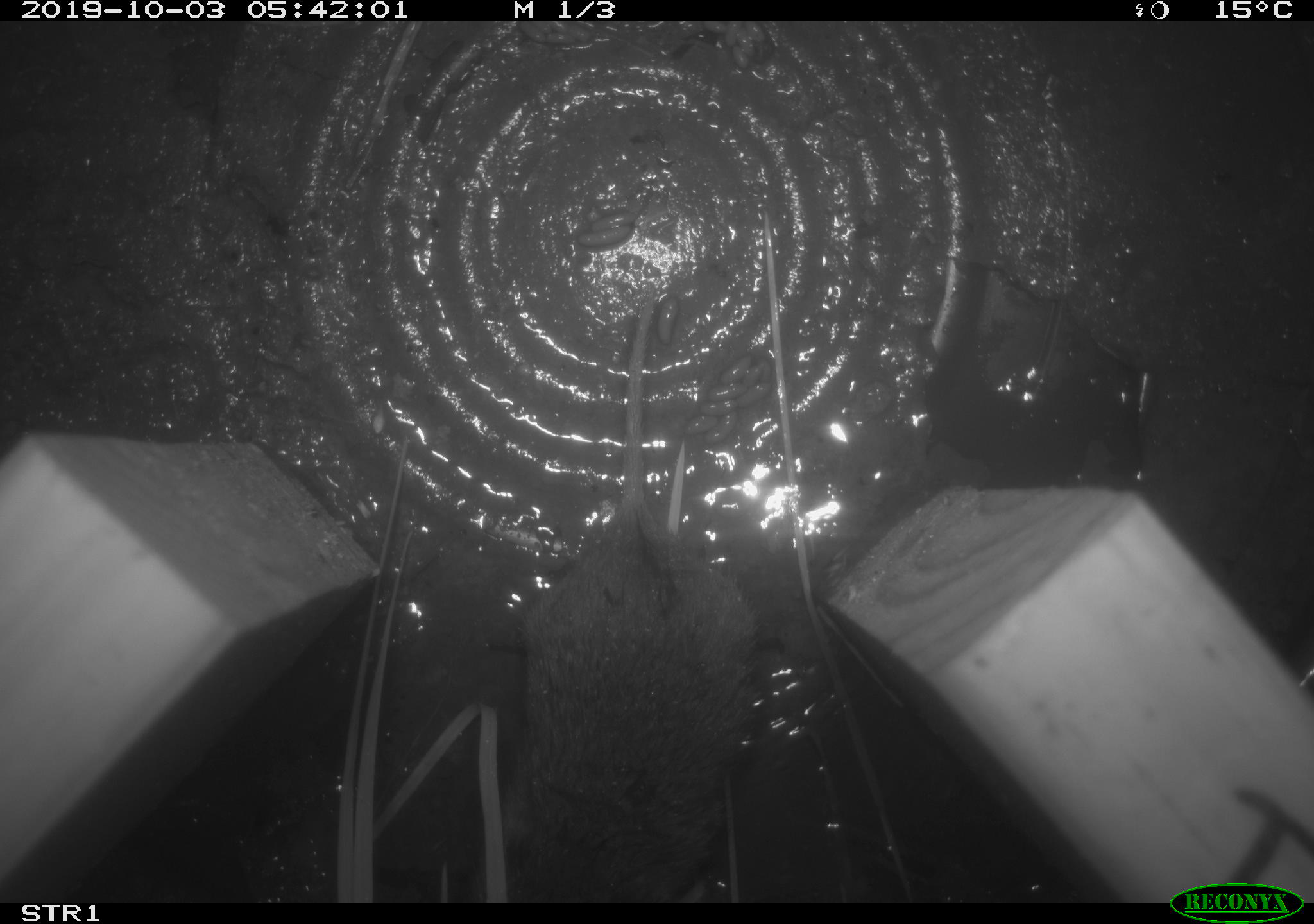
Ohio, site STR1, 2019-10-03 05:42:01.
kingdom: Animalia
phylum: Chordata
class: Mammalia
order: Rodentia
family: Cricetidae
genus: Microtus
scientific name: Microtus pennsylvanicus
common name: meadow vole